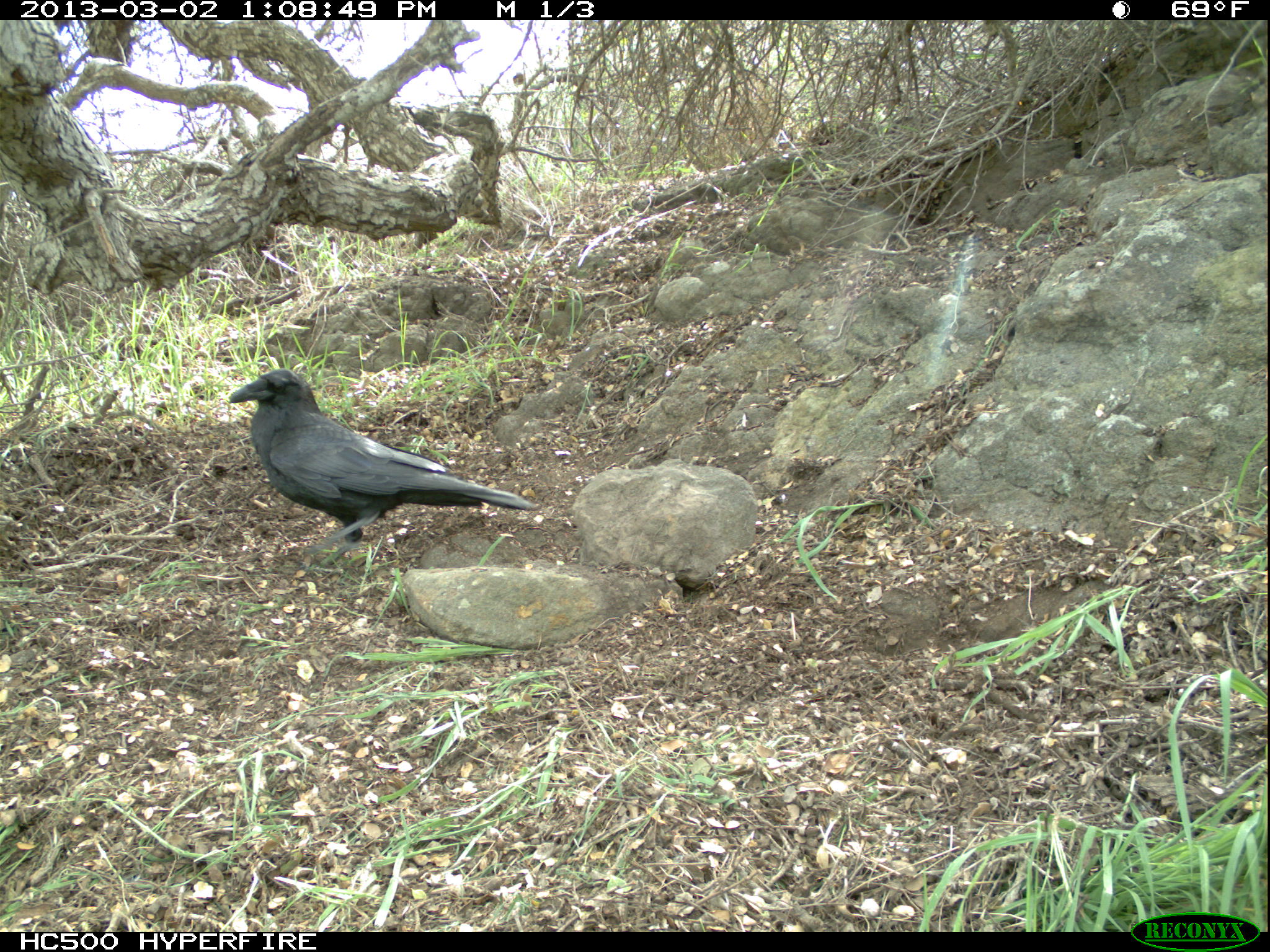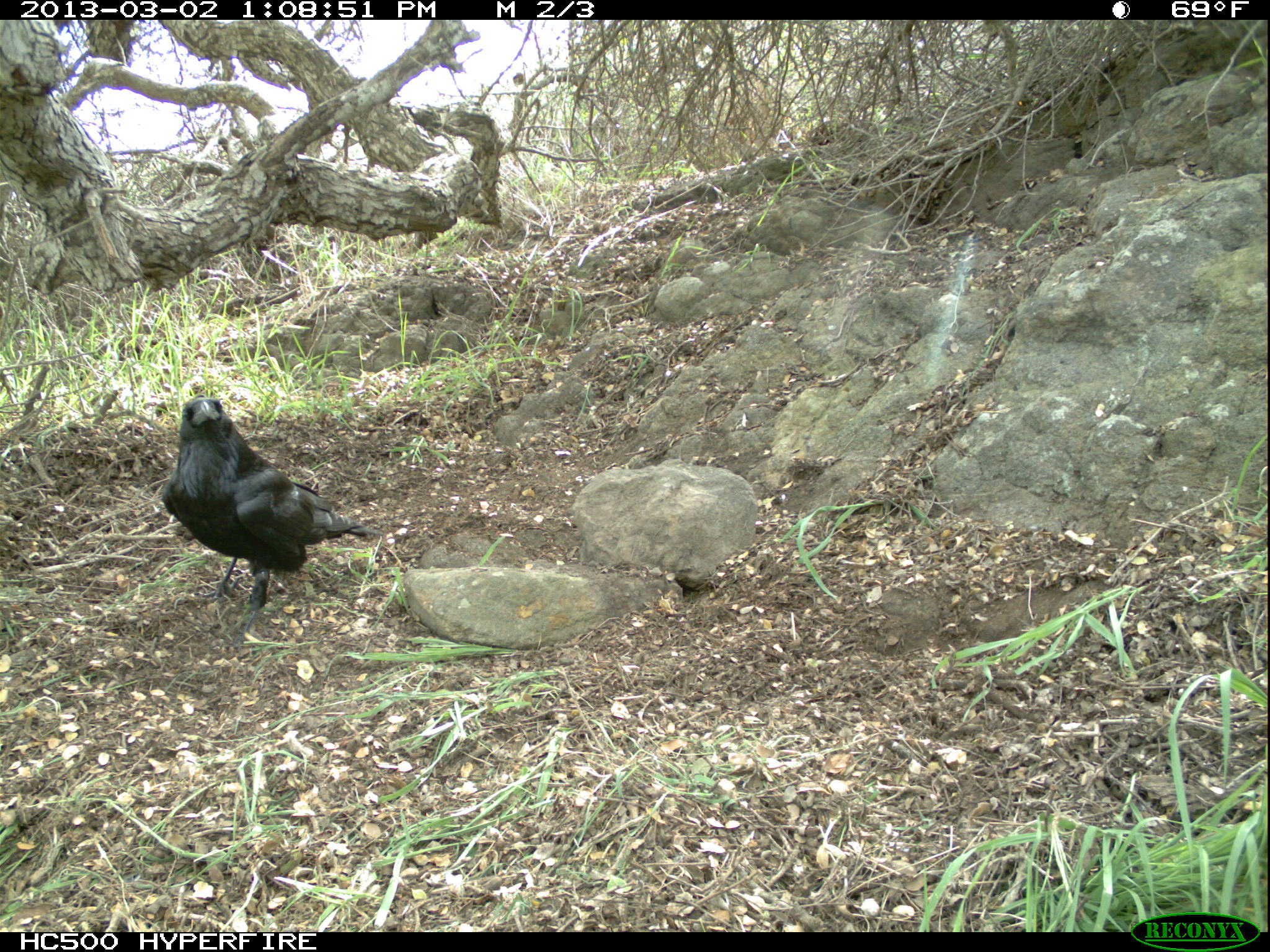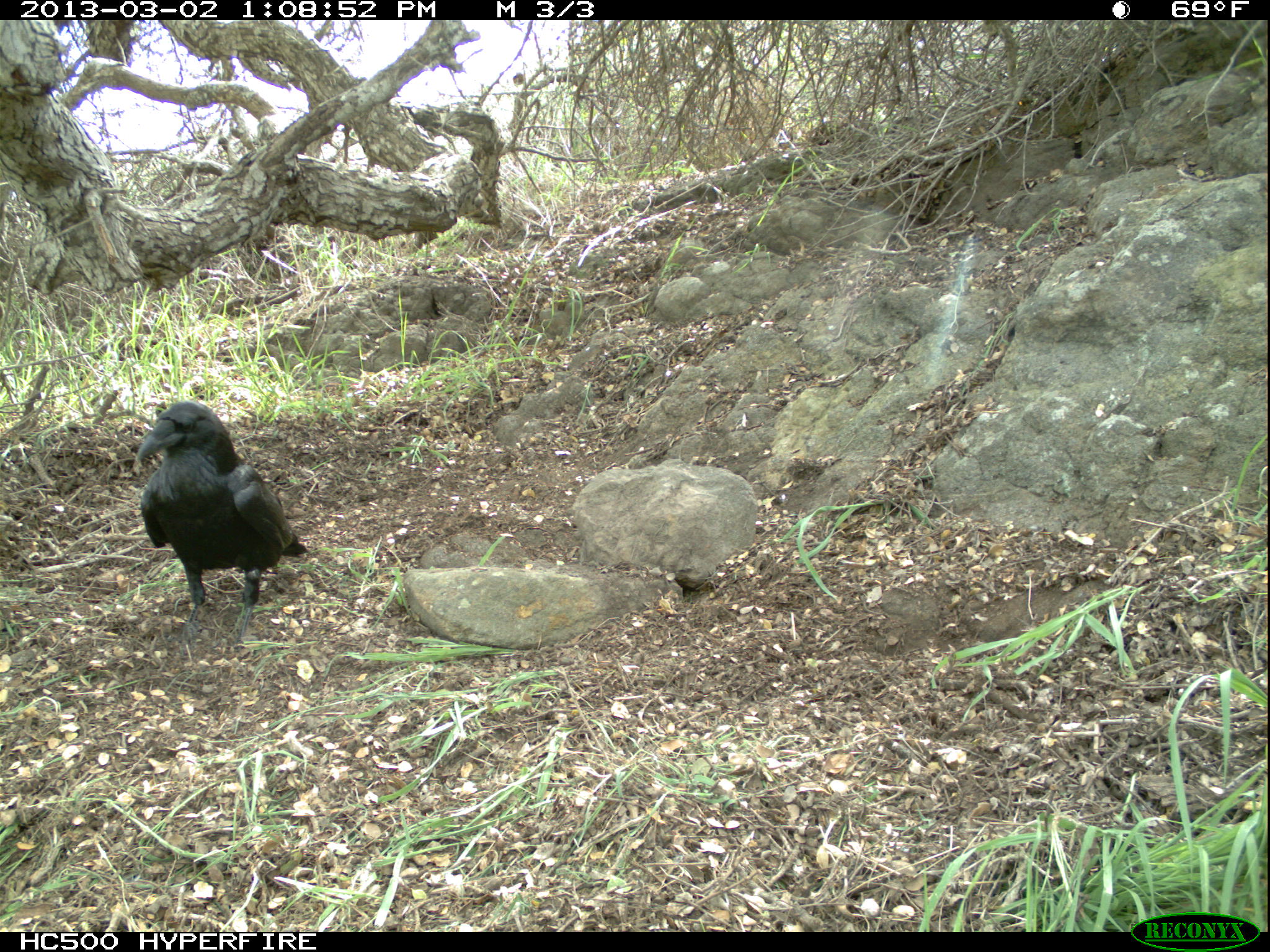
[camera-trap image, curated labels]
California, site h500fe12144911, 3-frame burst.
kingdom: Animalia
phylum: Chordata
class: Aves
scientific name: Aves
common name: bird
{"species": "bird (Aves)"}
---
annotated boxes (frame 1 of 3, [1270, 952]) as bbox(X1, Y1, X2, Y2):
bird: bbox(230, 368, 535, 567)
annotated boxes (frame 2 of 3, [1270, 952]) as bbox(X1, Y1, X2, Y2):
bird: bbox(161, 395, 382, 634)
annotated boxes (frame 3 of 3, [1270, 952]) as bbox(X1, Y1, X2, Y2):
bird: bbox(133, 400, 308, 648)